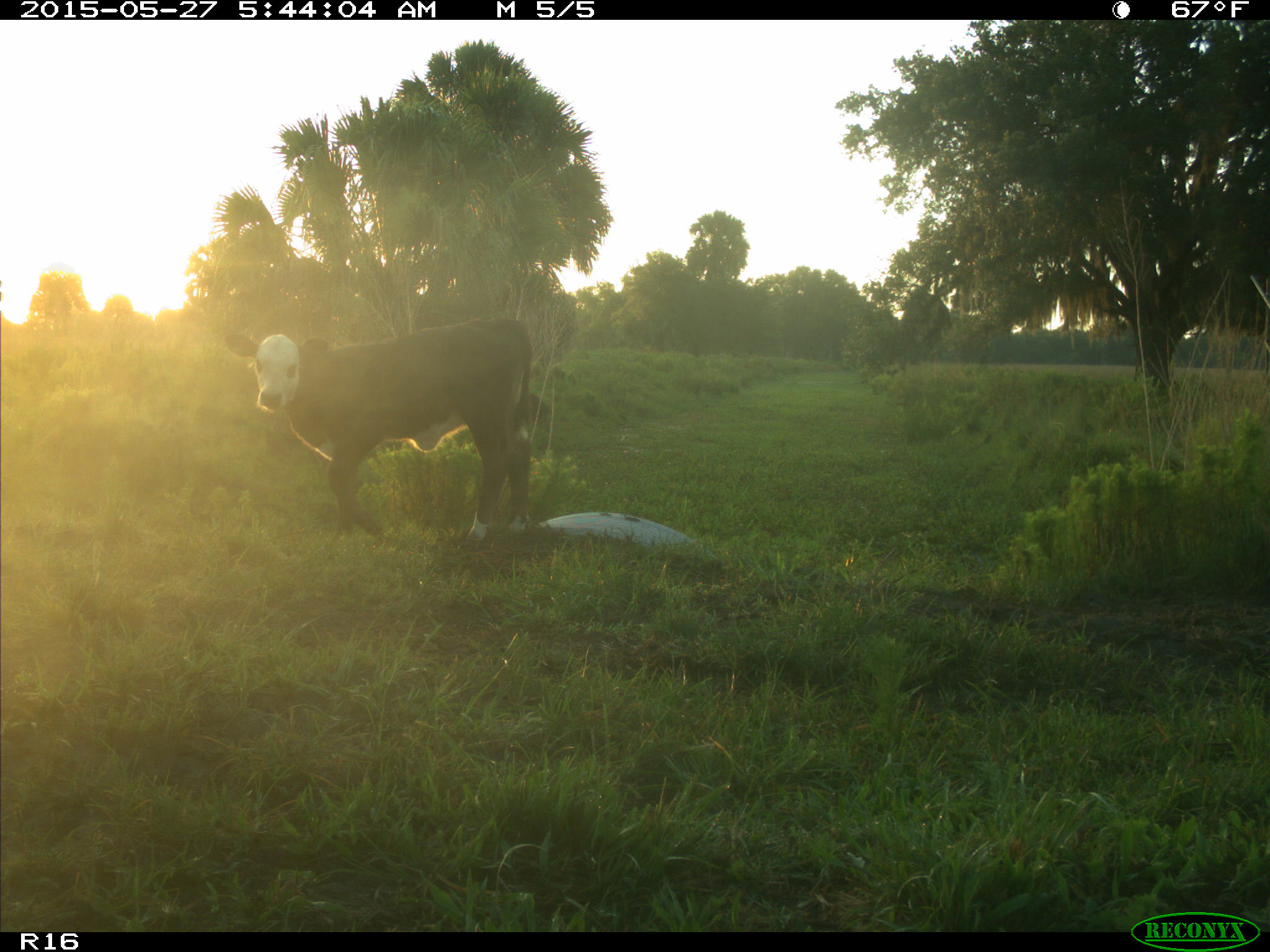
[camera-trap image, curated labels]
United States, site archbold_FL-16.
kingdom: Animalia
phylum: Chordata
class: Mammalia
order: Artiodactyla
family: Bovidae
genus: Bos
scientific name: Bos taurus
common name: domestic cow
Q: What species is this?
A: Bos taurus (domestic cow).